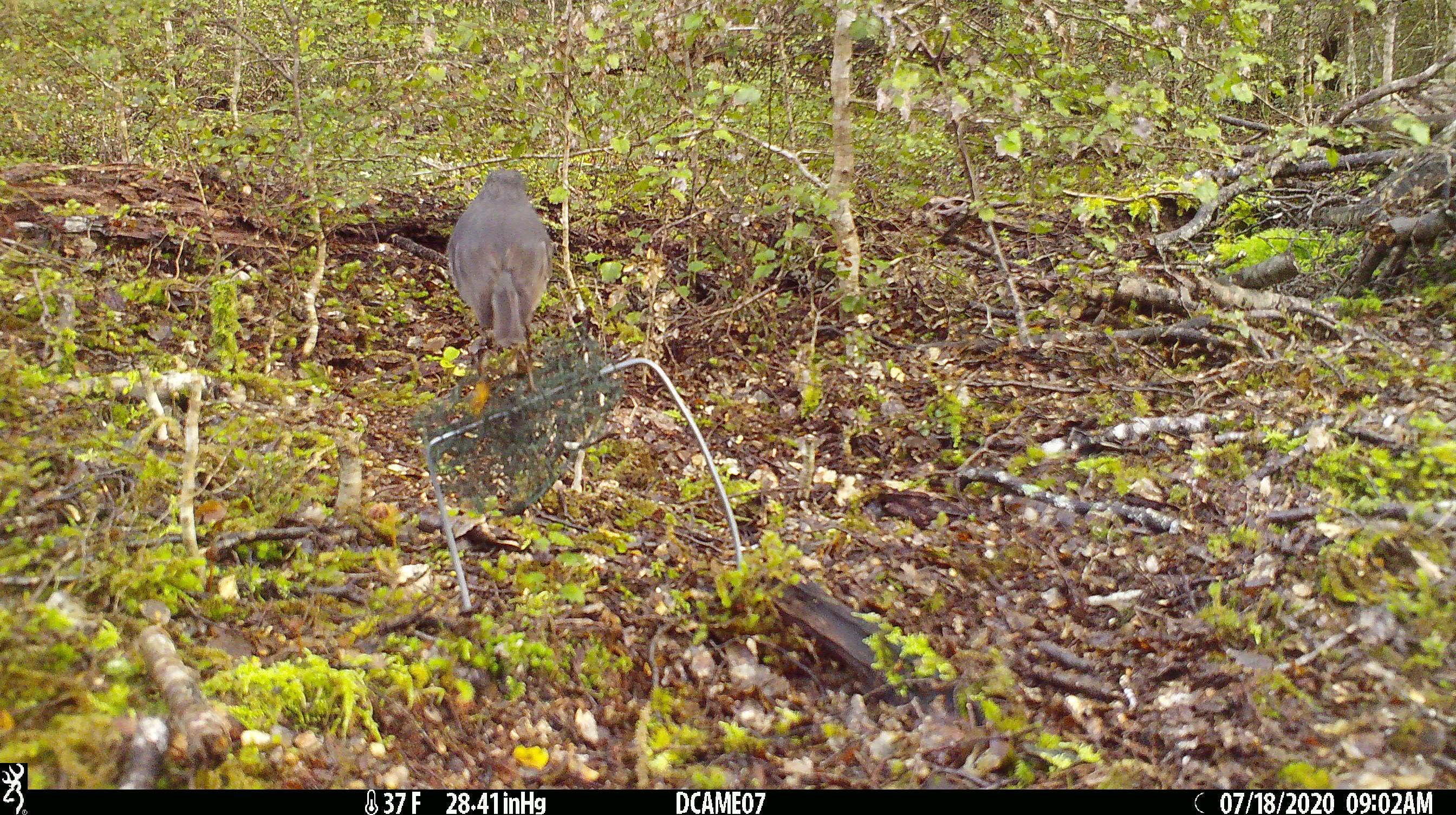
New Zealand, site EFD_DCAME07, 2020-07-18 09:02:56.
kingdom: Animalia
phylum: Chordata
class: Aves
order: Passeriformes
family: Petroicidae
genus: Petroica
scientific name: Petroica australis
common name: new zealand robin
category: robin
Robin (new zealand robin) (Petroica australis).